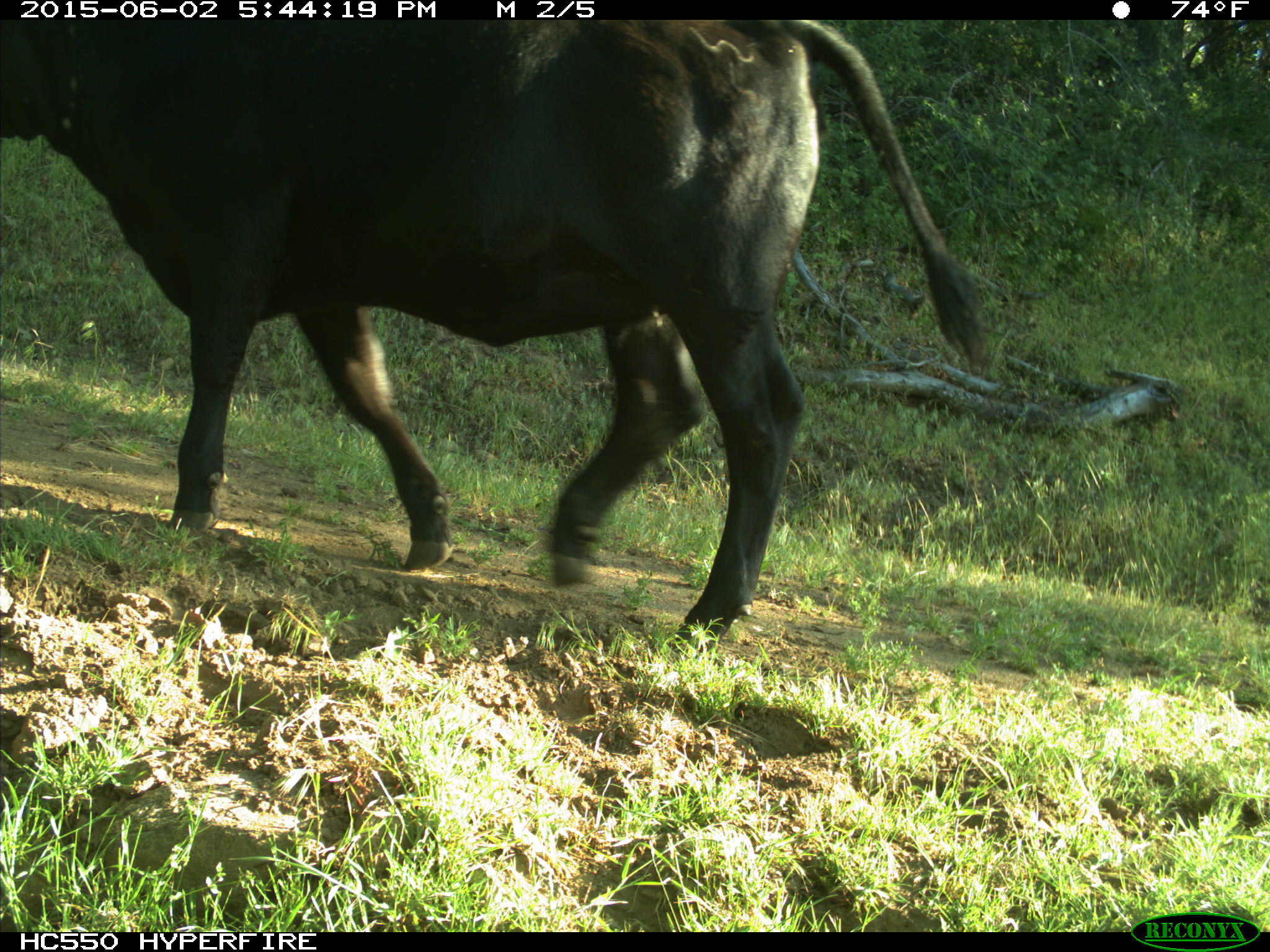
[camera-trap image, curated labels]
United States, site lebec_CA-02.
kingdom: Animalia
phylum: Chordata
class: Mammalia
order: Artiodactyla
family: Bovidae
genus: Bos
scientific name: Bos taurus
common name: domestic cow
Bos taurus (domestic cow).